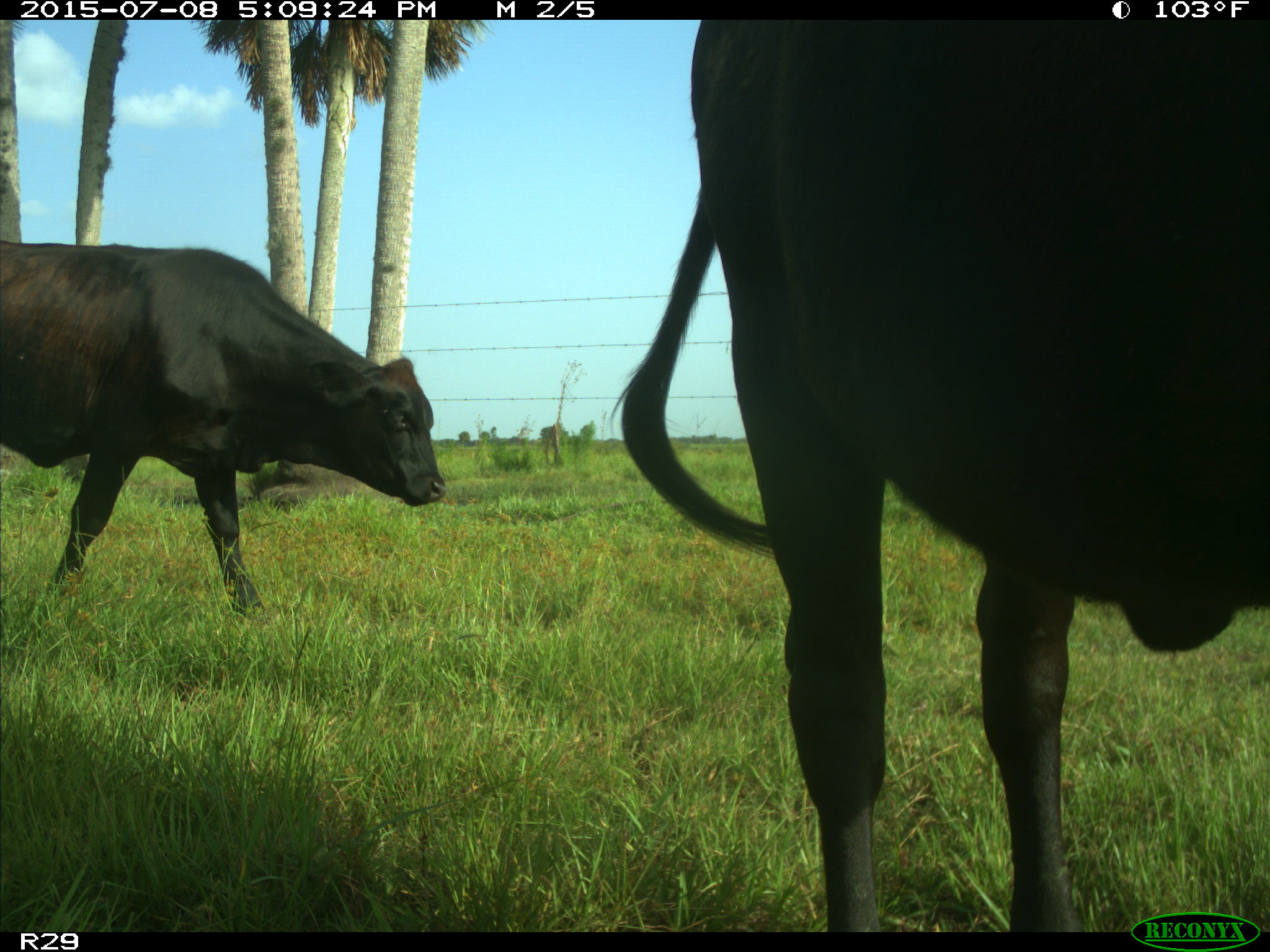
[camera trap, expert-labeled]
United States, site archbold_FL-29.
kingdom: Animalia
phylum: Chordata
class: Mammalia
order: Artiodactyla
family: Bovidae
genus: Bos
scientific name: Bos taurus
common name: domestic cow